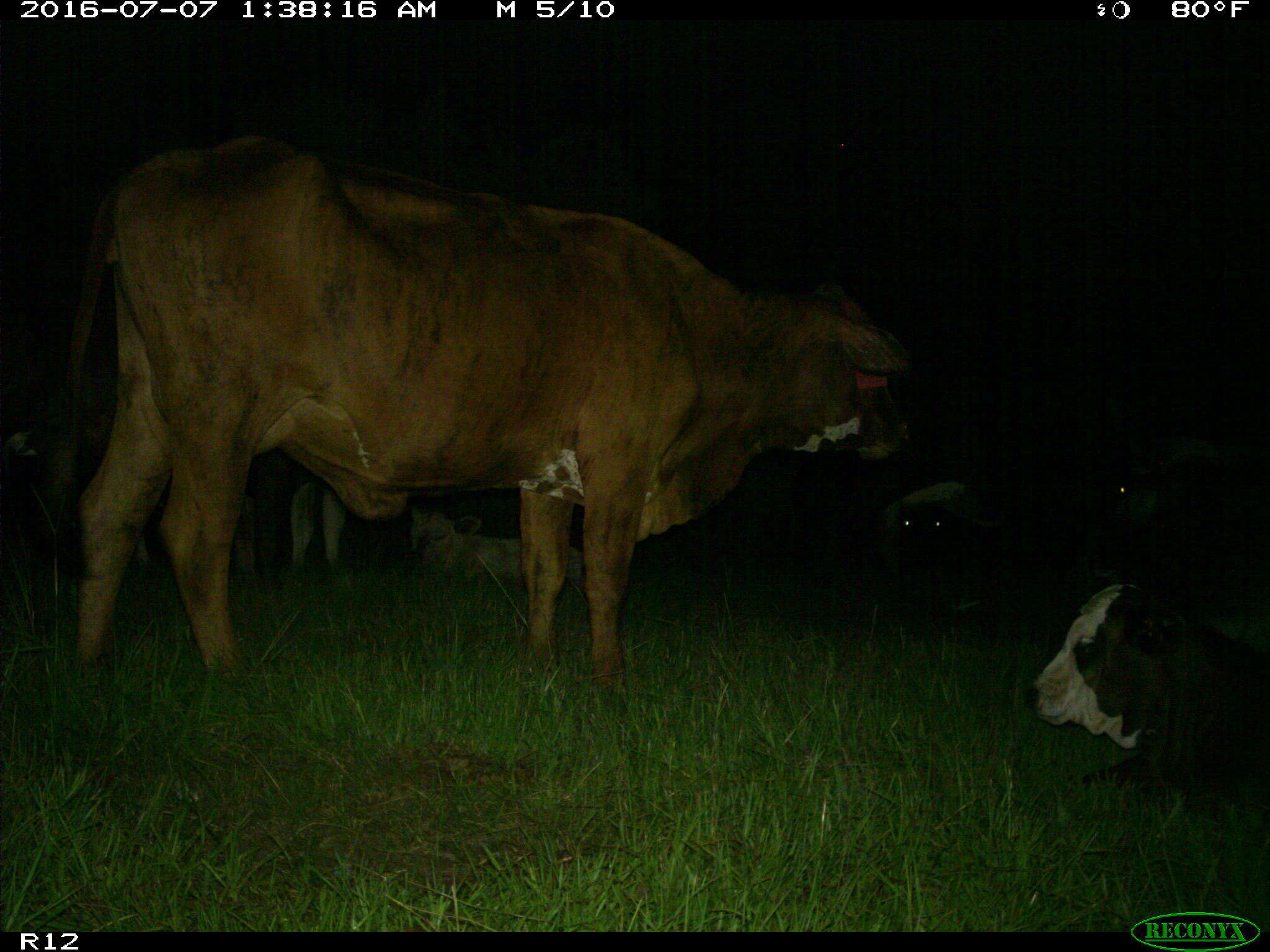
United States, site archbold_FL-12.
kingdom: Animalia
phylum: Chordata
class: Mammalia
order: Artiodactyla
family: Bovidae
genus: Bos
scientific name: Bos taurus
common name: domestic cow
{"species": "Bos taurus (domestic cow)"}